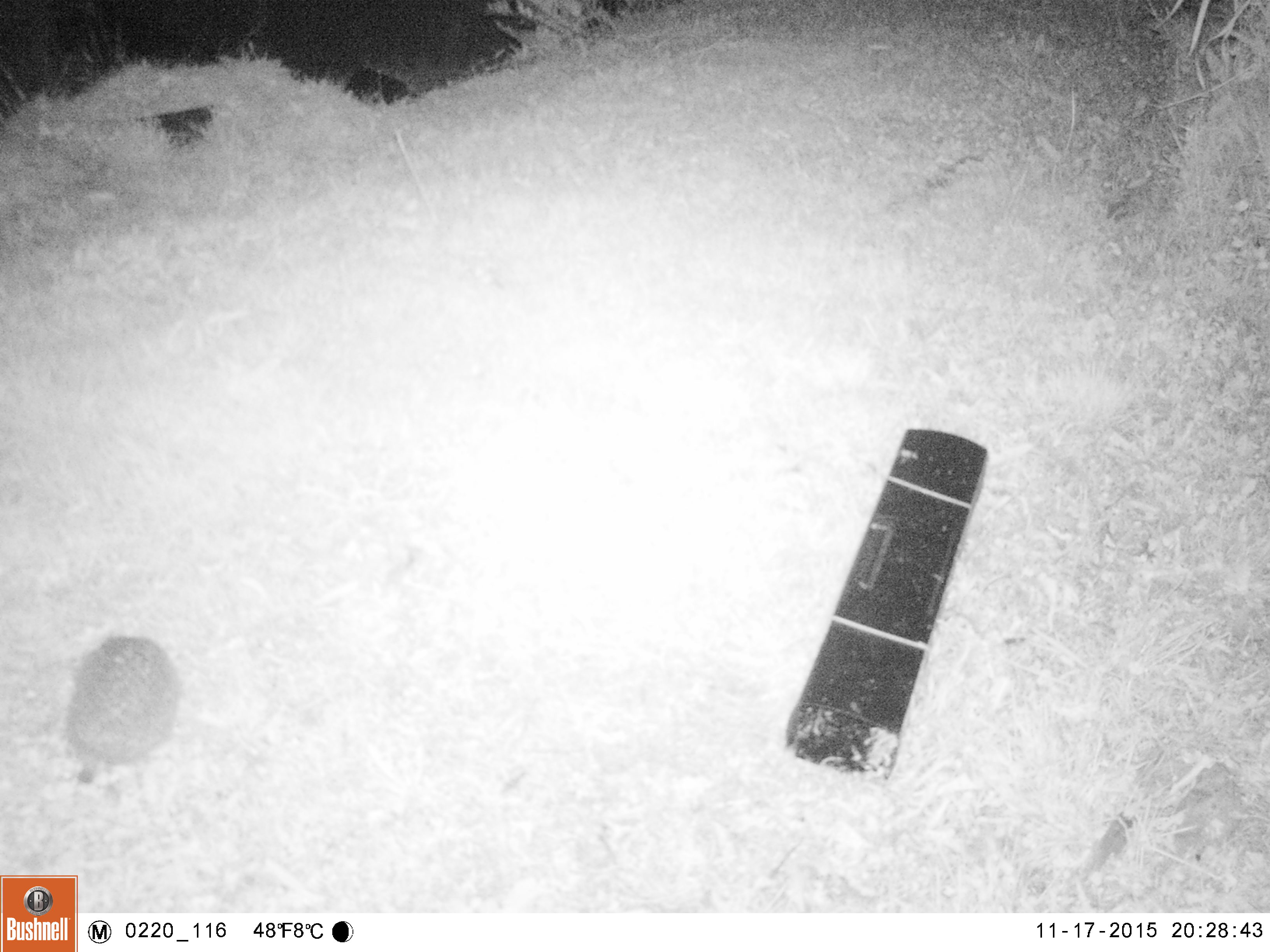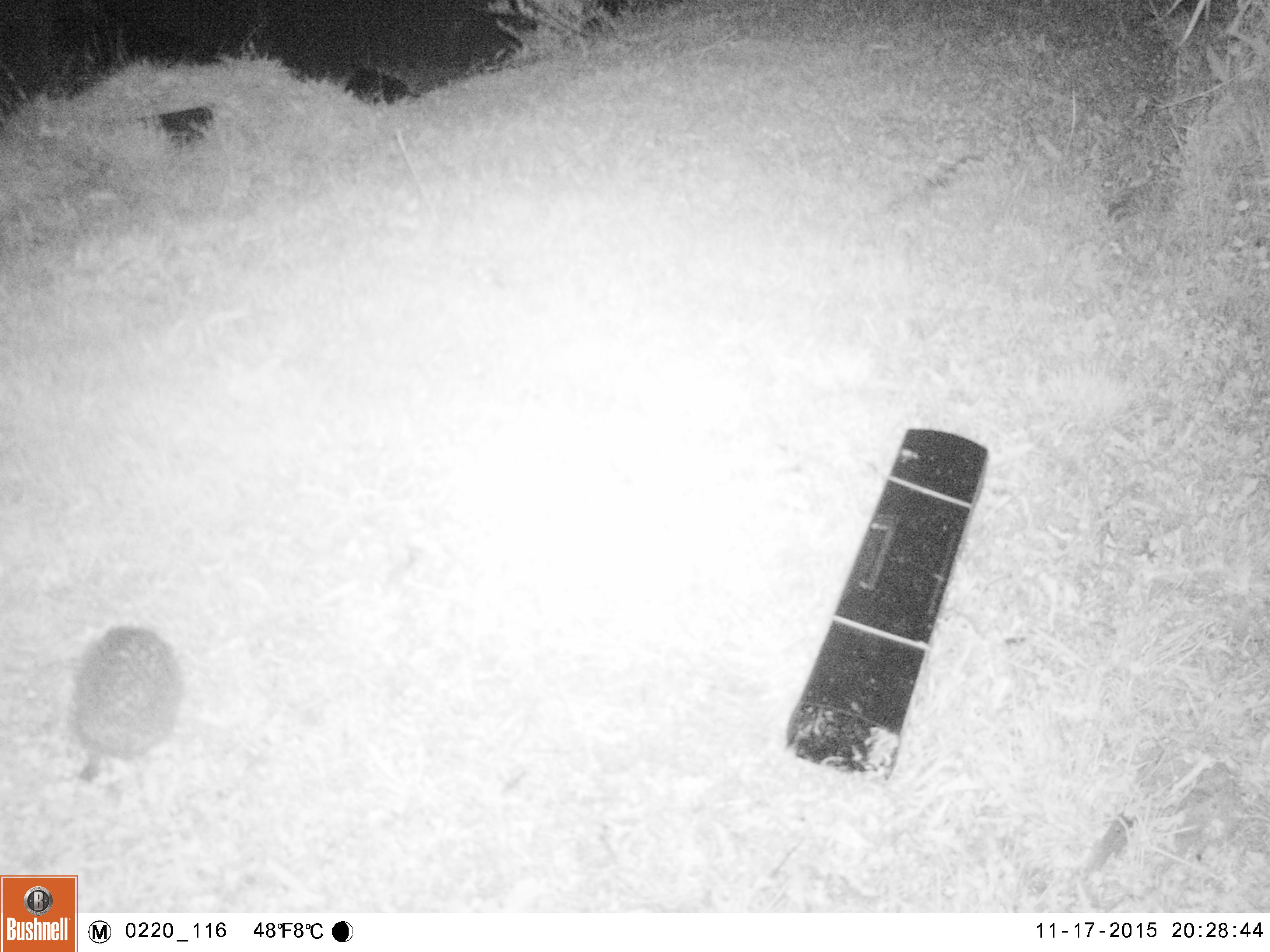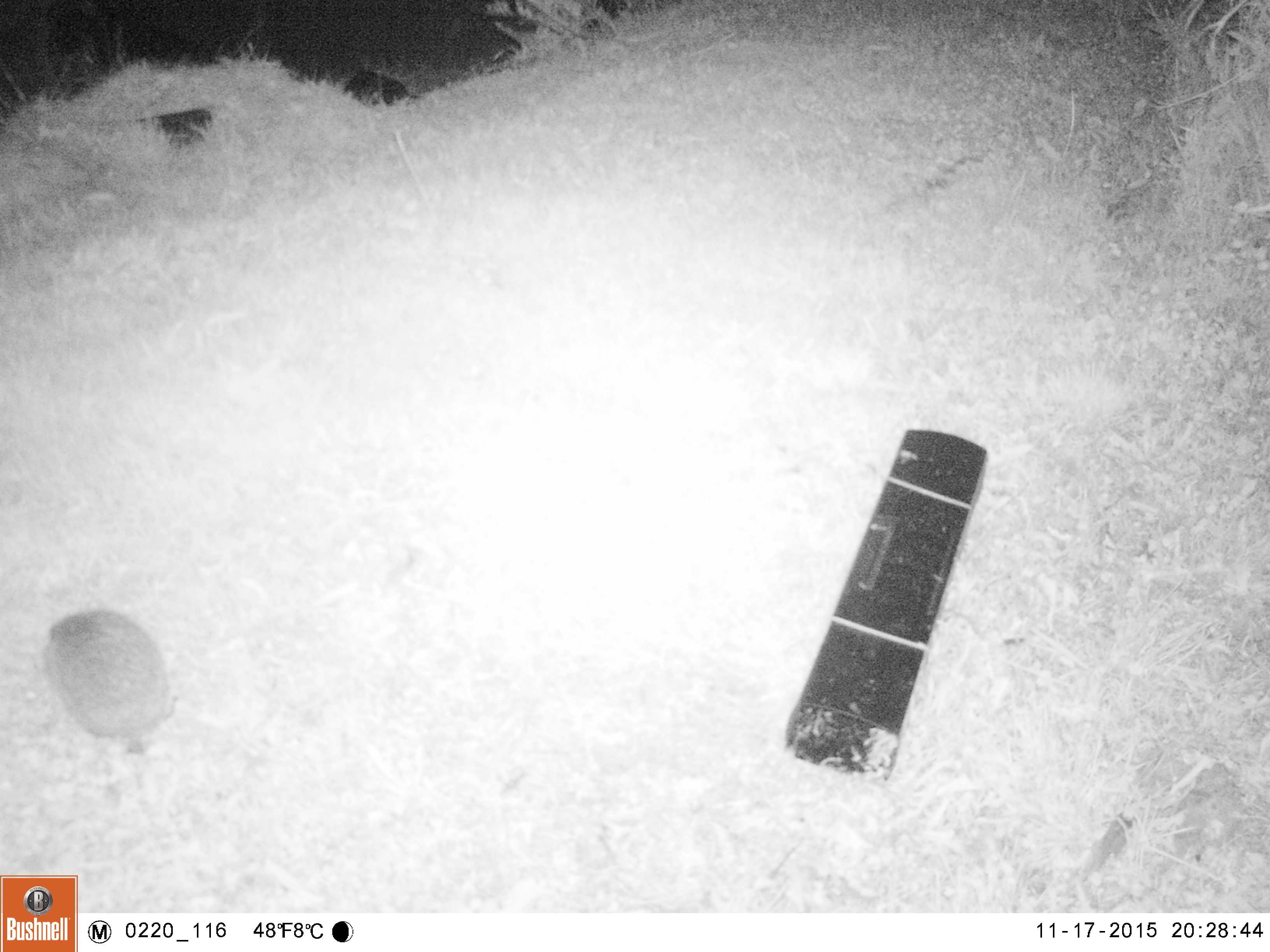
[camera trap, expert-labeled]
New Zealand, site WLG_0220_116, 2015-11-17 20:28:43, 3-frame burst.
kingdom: Animalia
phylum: Chordata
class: Mammalia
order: Eulipotyphla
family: Erinaceidae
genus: Erinaceus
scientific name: Erinaceus europaeus europaeus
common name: european hedgehog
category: hedgehog